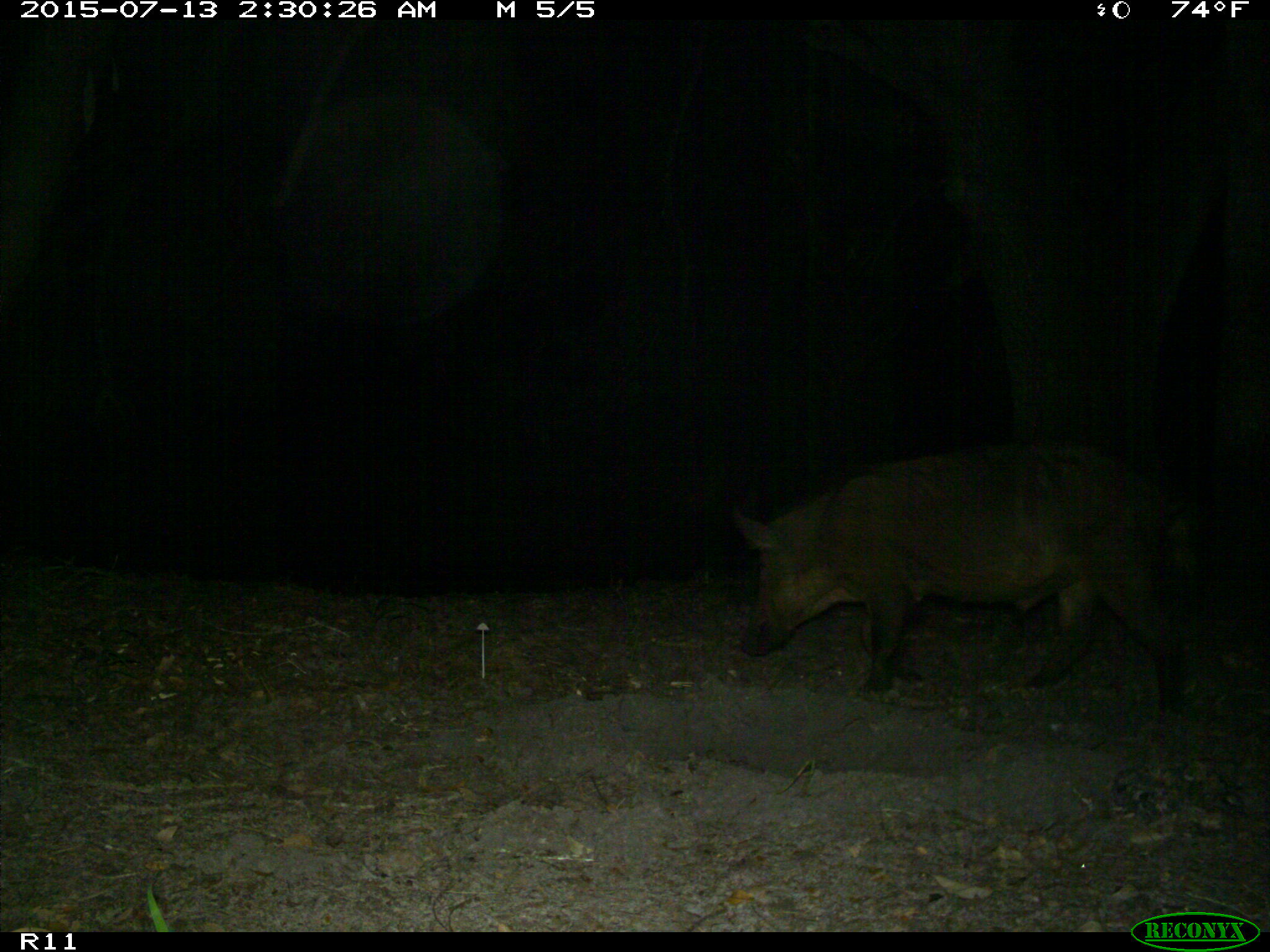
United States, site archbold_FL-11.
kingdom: Animalia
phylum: Chordata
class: Mammalia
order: Artiodactyla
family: Suidae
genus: Sus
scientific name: Sus scrofa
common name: wild boar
Sus scrofa (wild boar).